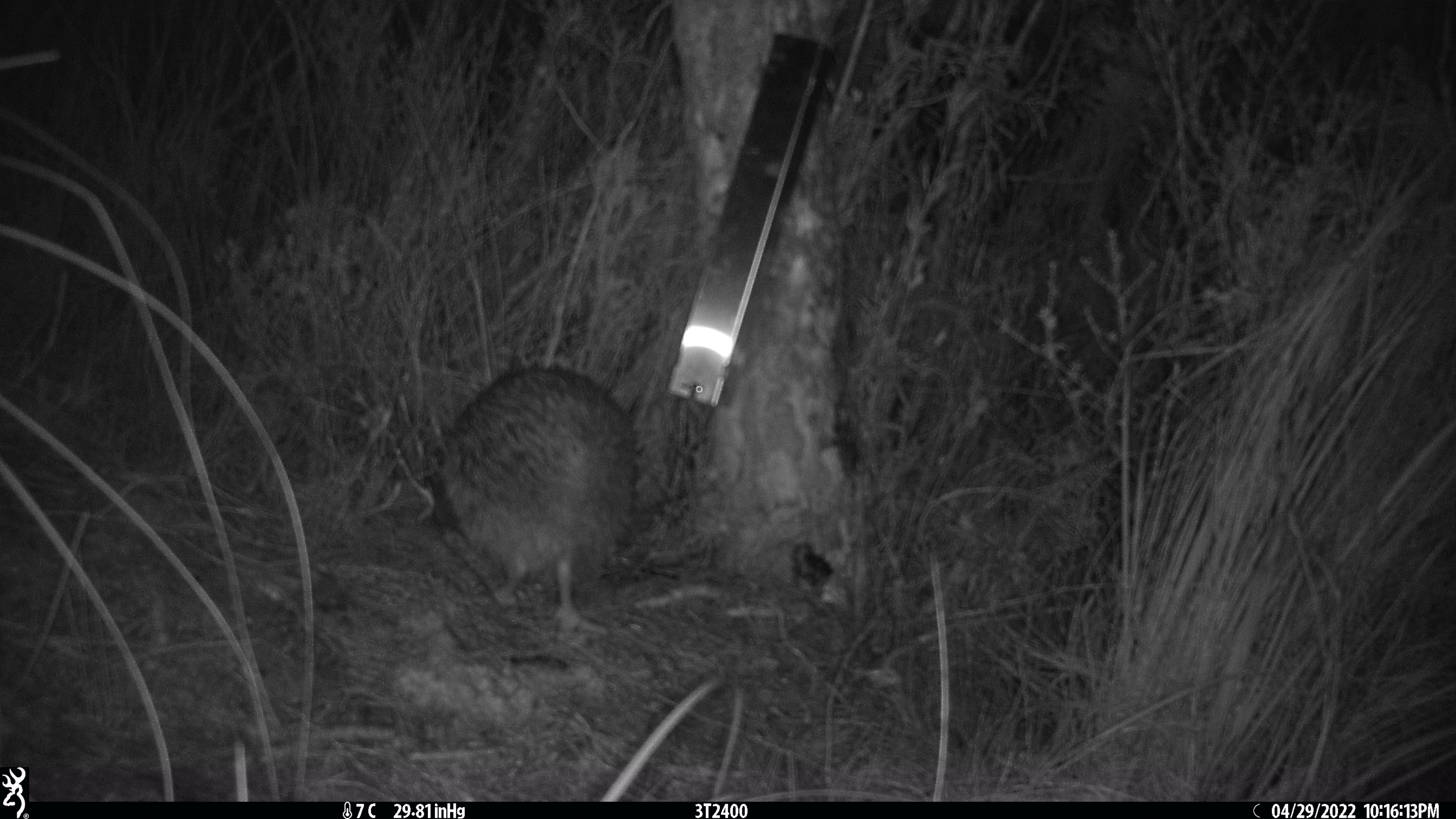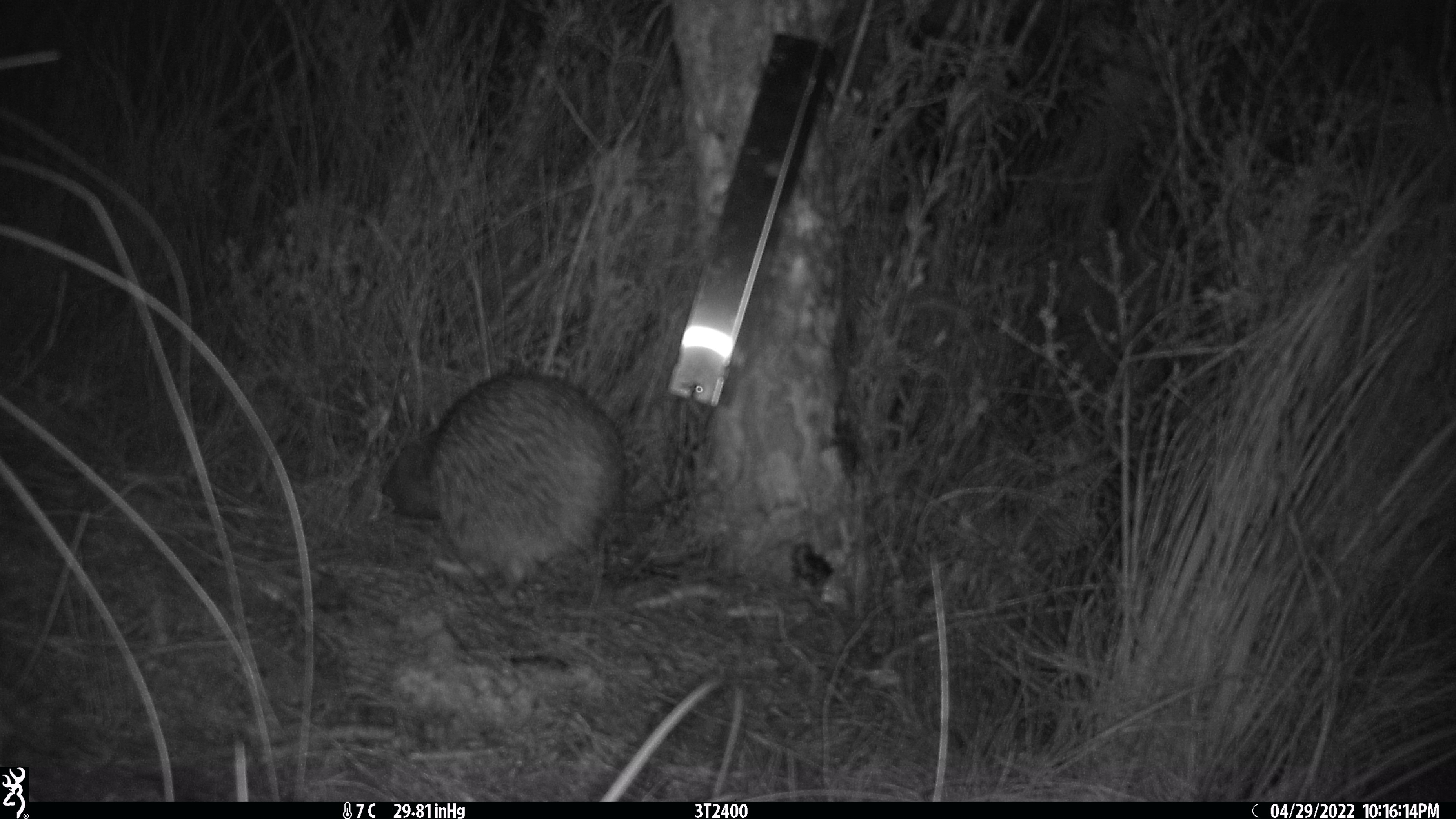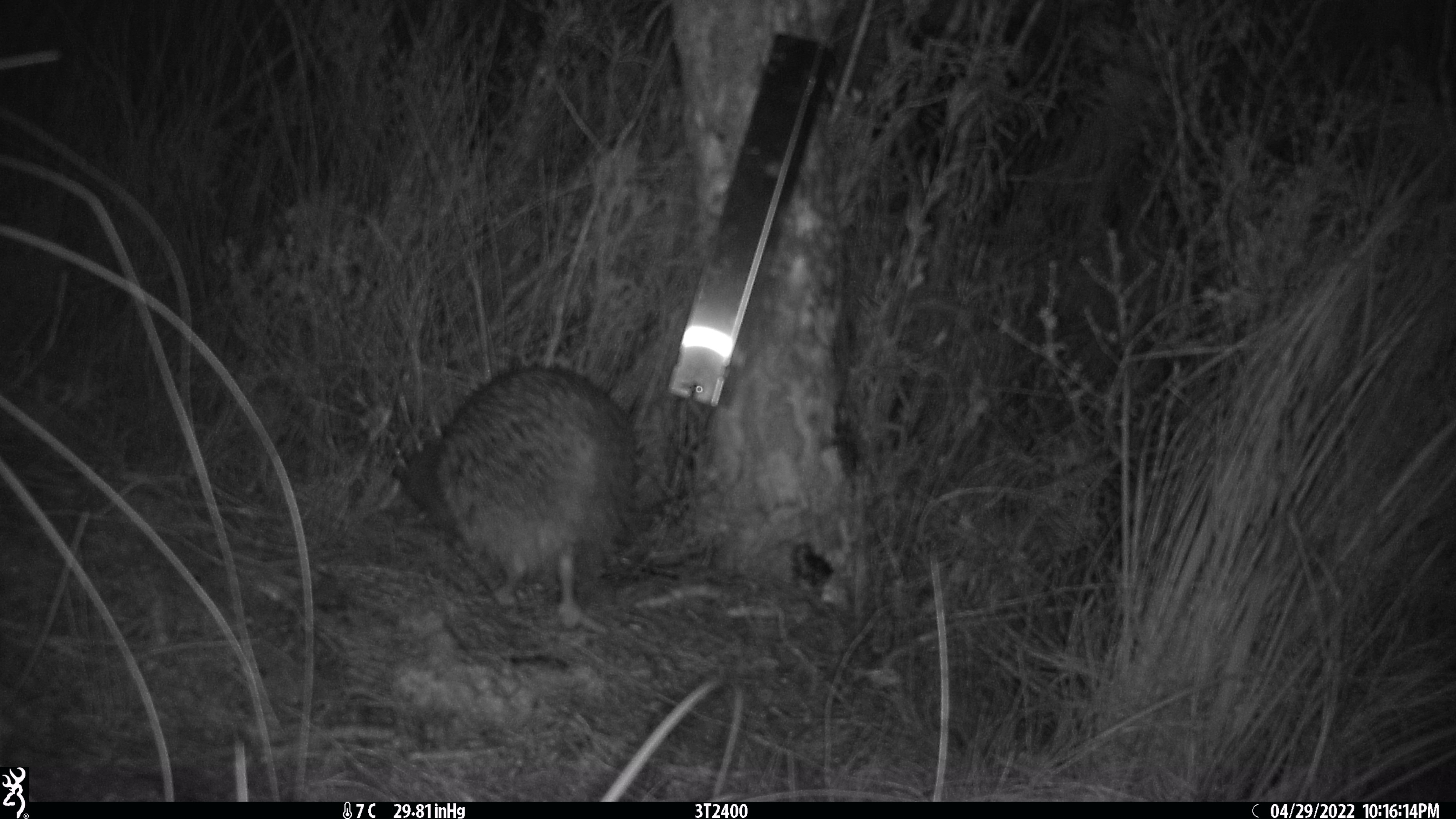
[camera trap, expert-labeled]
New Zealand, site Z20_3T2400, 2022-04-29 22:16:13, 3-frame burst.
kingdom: Animalia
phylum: Chordata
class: Aves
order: Apterygiformes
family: Apterygidae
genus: Apteryx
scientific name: Apteryx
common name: kiwi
Kiwi (Apteryx).